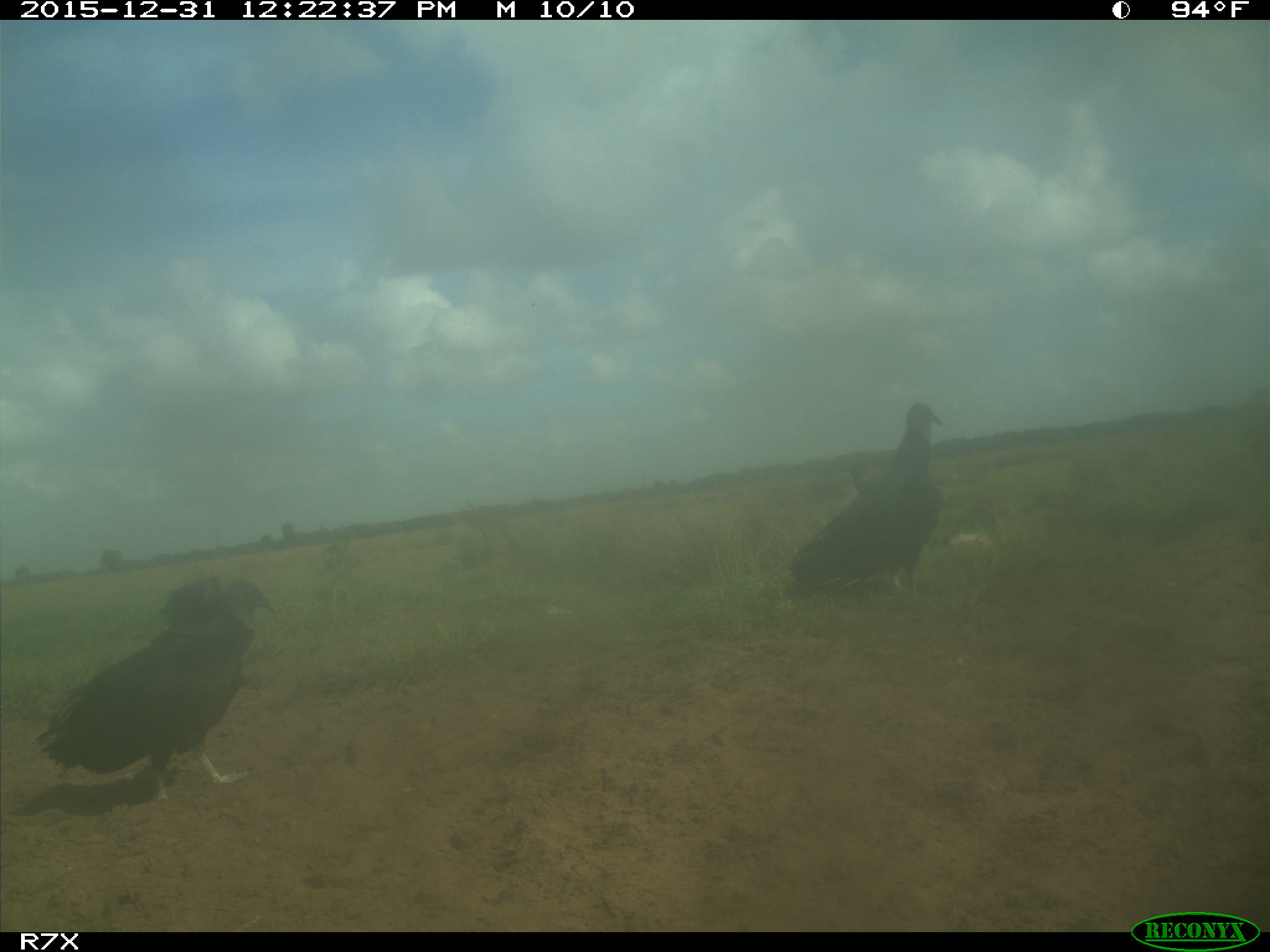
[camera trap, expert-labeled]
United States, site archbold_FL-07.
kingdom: Animalia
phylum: Chordata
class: Aves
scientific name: Aves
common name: birds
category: unidentified bird